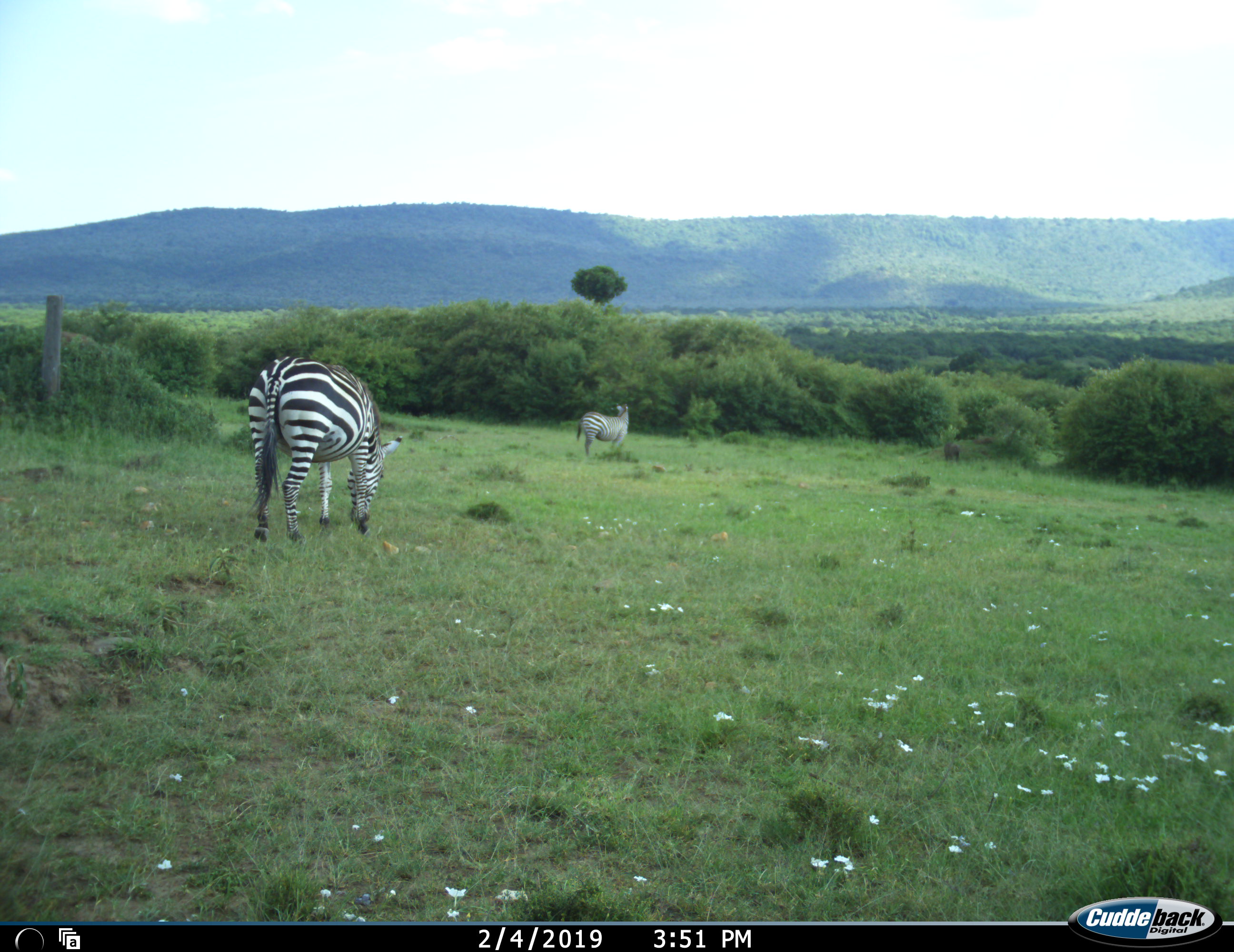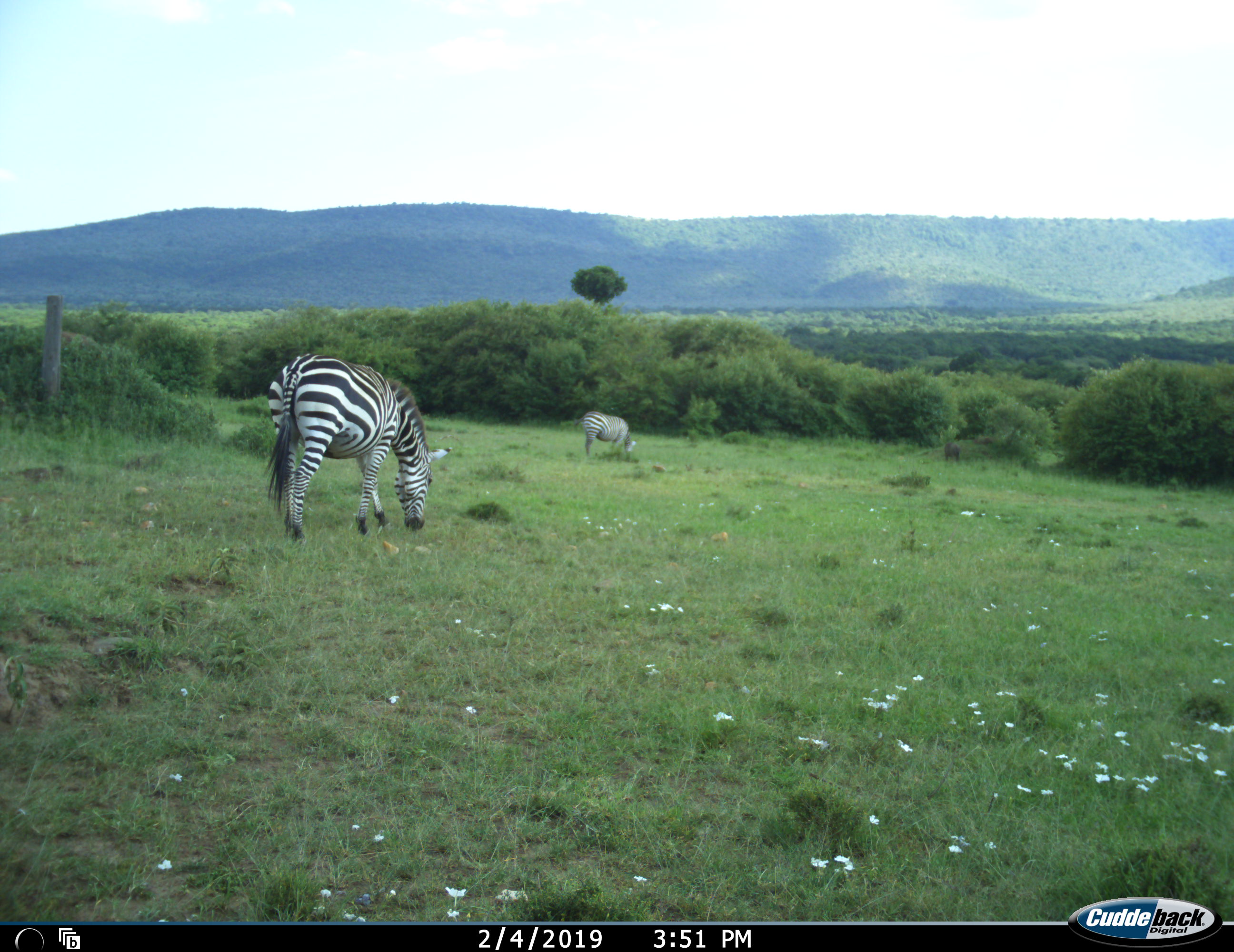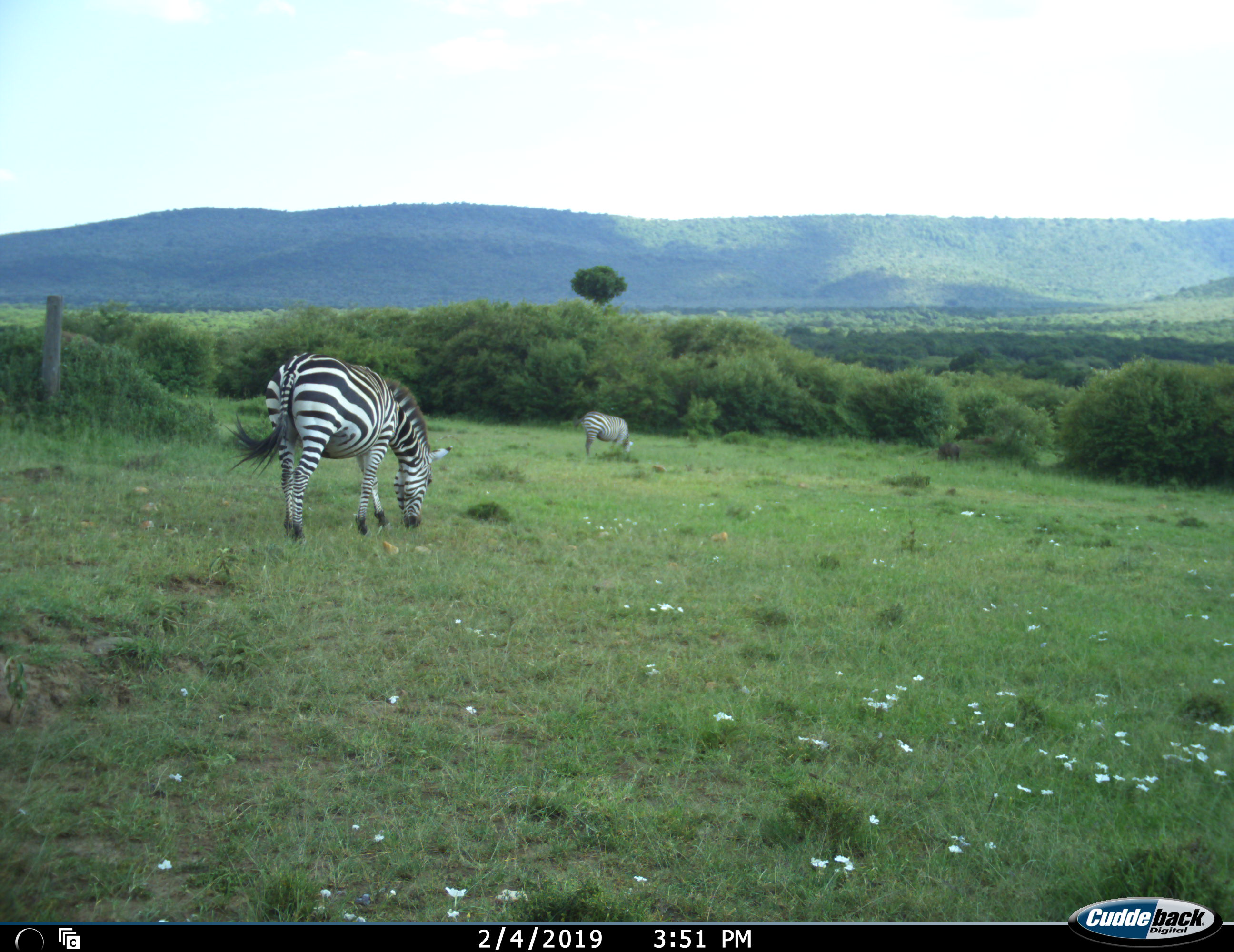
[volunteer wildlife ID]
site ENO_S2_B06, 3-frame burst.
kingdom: Animalia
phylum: Chordata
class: Mammalia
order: Perissodactyla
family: Equidae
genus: Equus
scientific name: Equus quagga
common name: plains zebra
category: zebraplains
Zebraplains (plains zebra) (Equus quagga), count 2. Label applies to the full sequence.